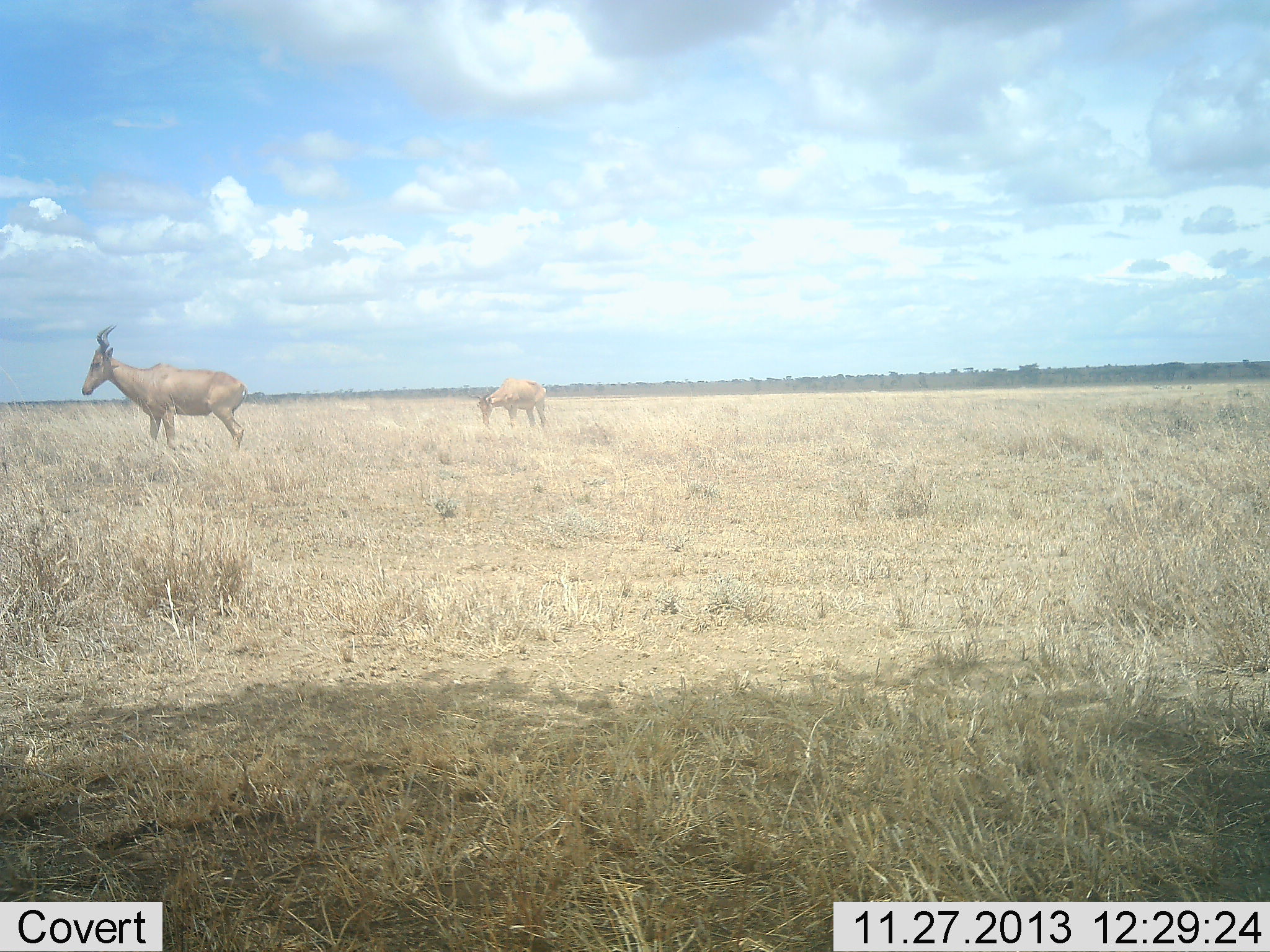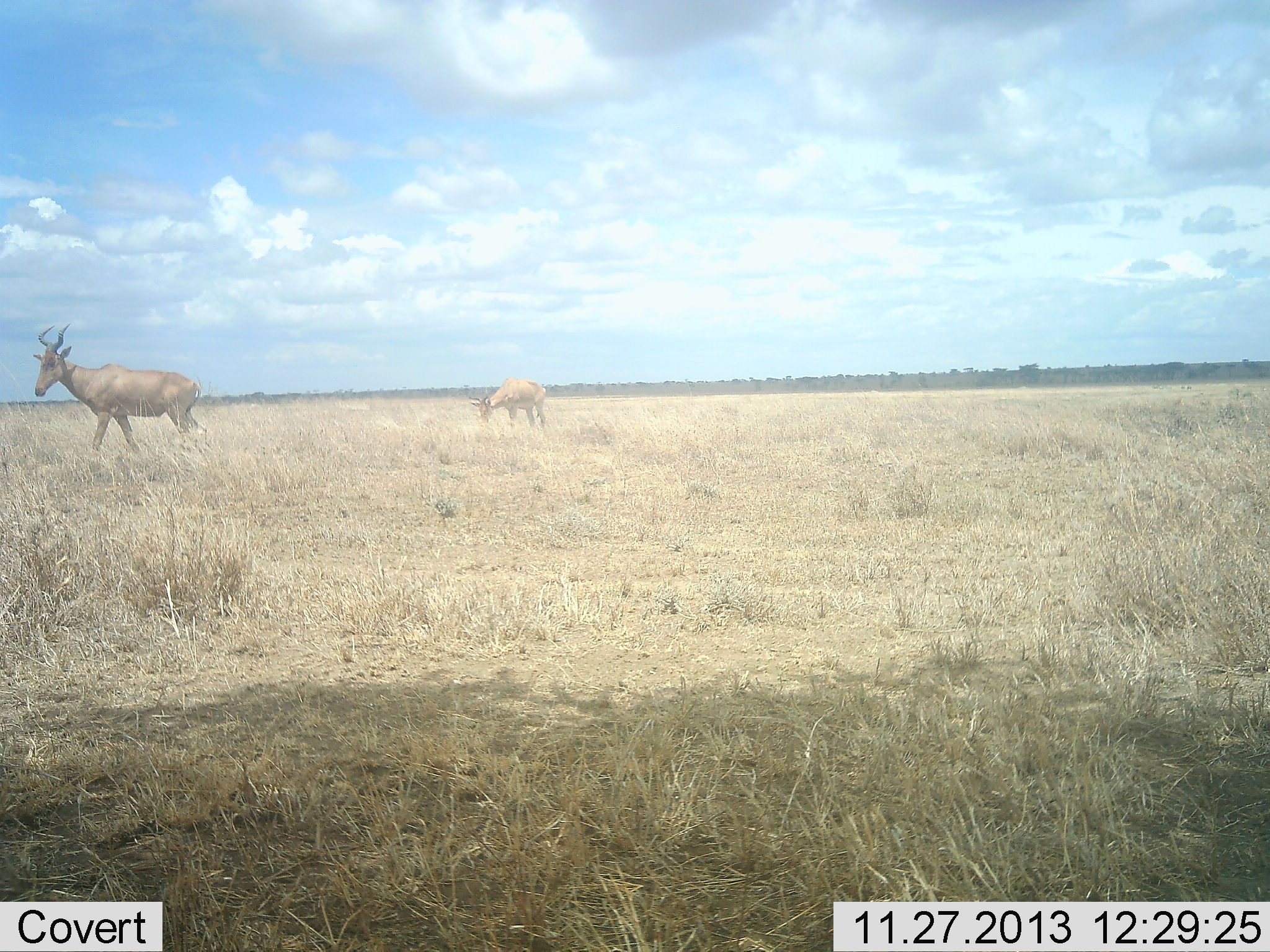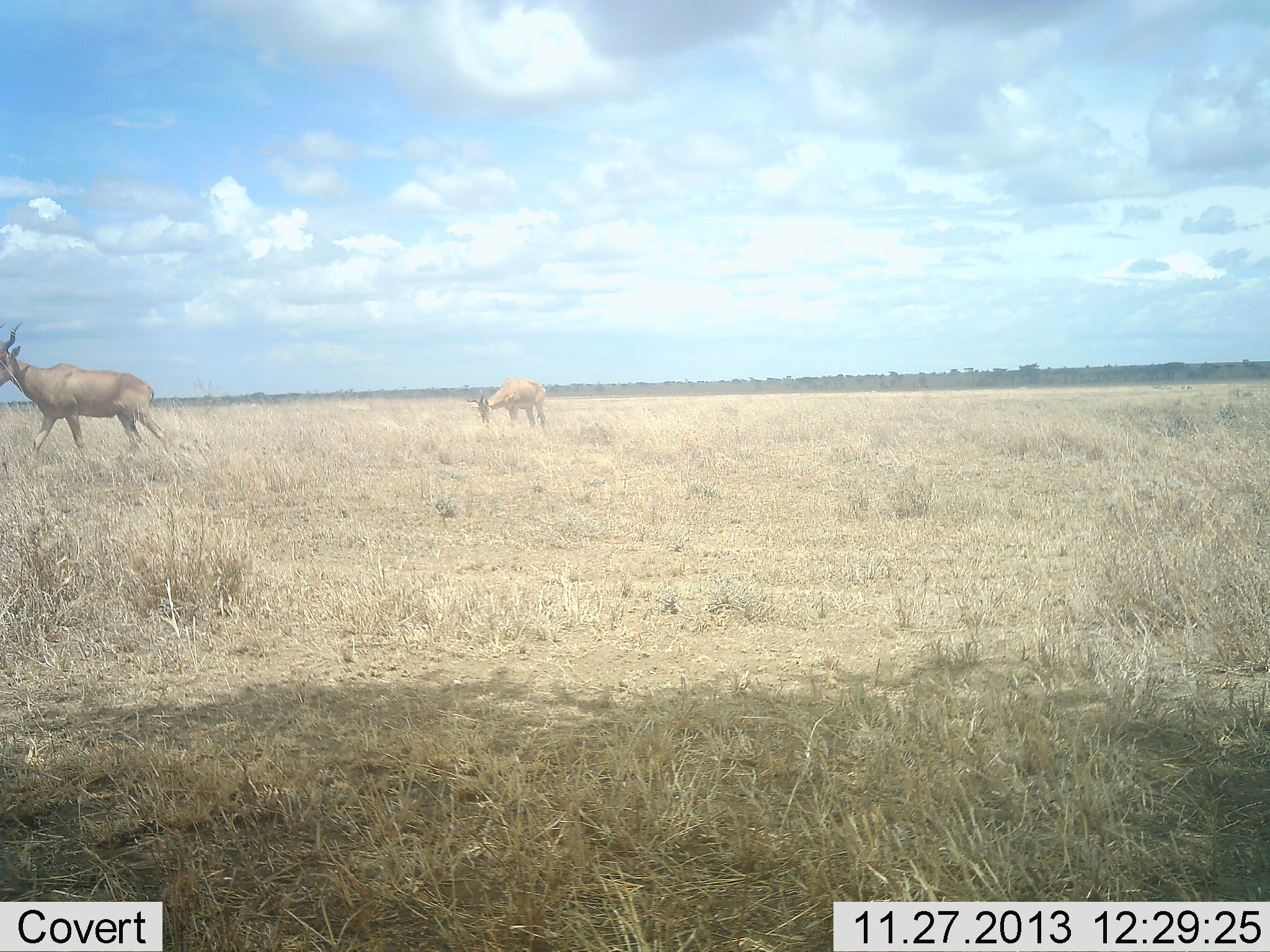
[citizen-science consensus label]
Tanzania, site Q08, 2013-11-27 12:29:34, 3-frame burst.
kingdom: Animalia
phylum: Chordata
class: Mammalia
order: Artiodactyla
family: Bovidae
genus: Alcelaphus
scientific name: Alcelaphus buselaphus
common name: hartebeest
Hartebeest (Alcelaphus buselaphus), count 2. Behavior (volunteer vote fractions): standing 10%, resting 0%, moving 90%, interacting 0%. Young present (vote fraction): 0%. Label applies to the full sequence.